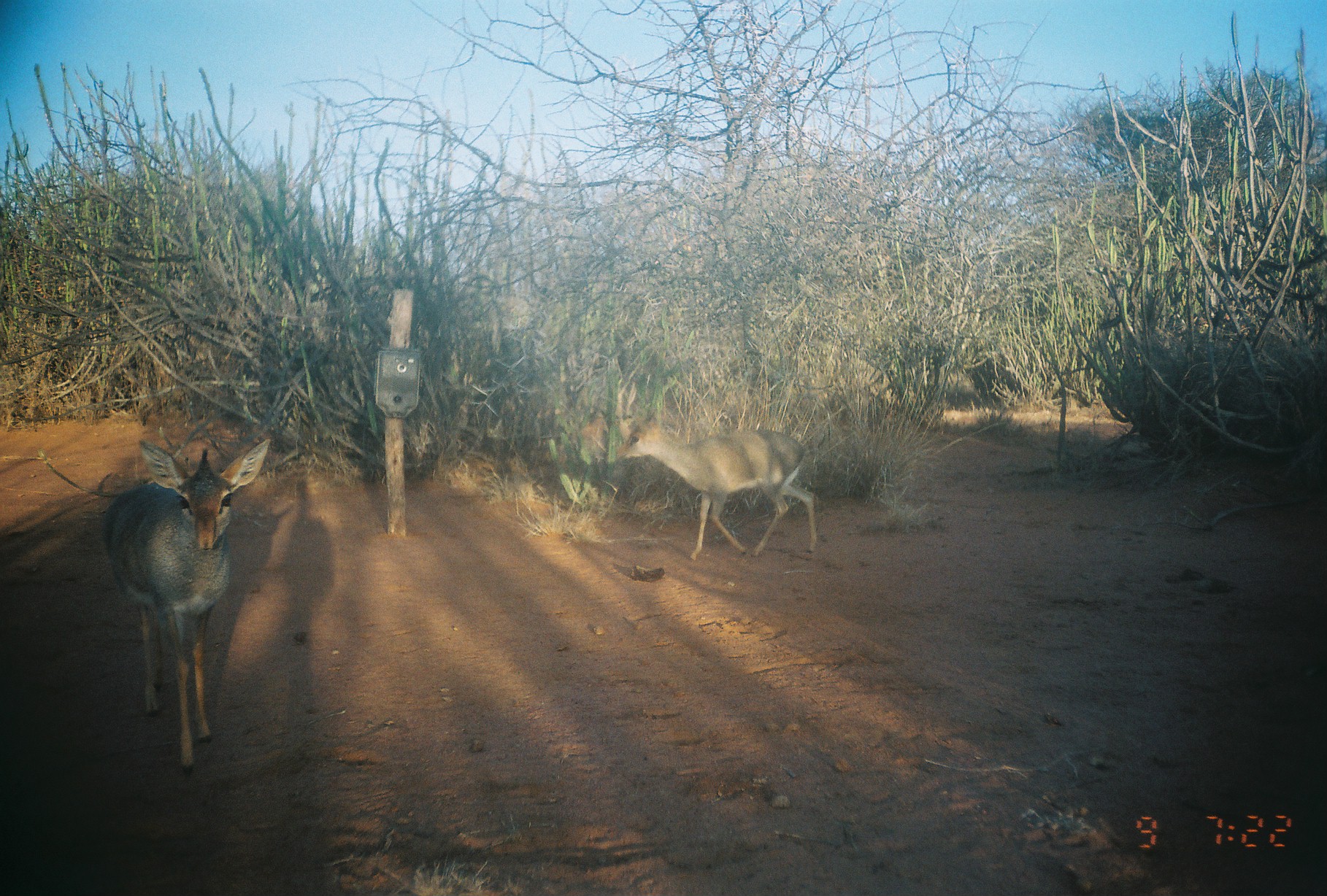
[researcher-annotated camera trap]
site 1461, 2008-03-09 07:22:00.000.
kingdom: Animalia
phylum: Chordata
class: Mammalia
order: Artiodactyla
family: Bovidae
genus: Madoqua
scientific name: Madoqua guentheri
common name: günther's dik-dik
Madoqua guentheri (günther's dik-dik), count 2.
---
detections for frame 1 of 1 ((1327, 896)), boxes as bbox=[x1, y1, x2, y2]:
madoqua guentheri: bbox=[101, 437, 272, 775]; bbox=[615, 409, 817, 561]